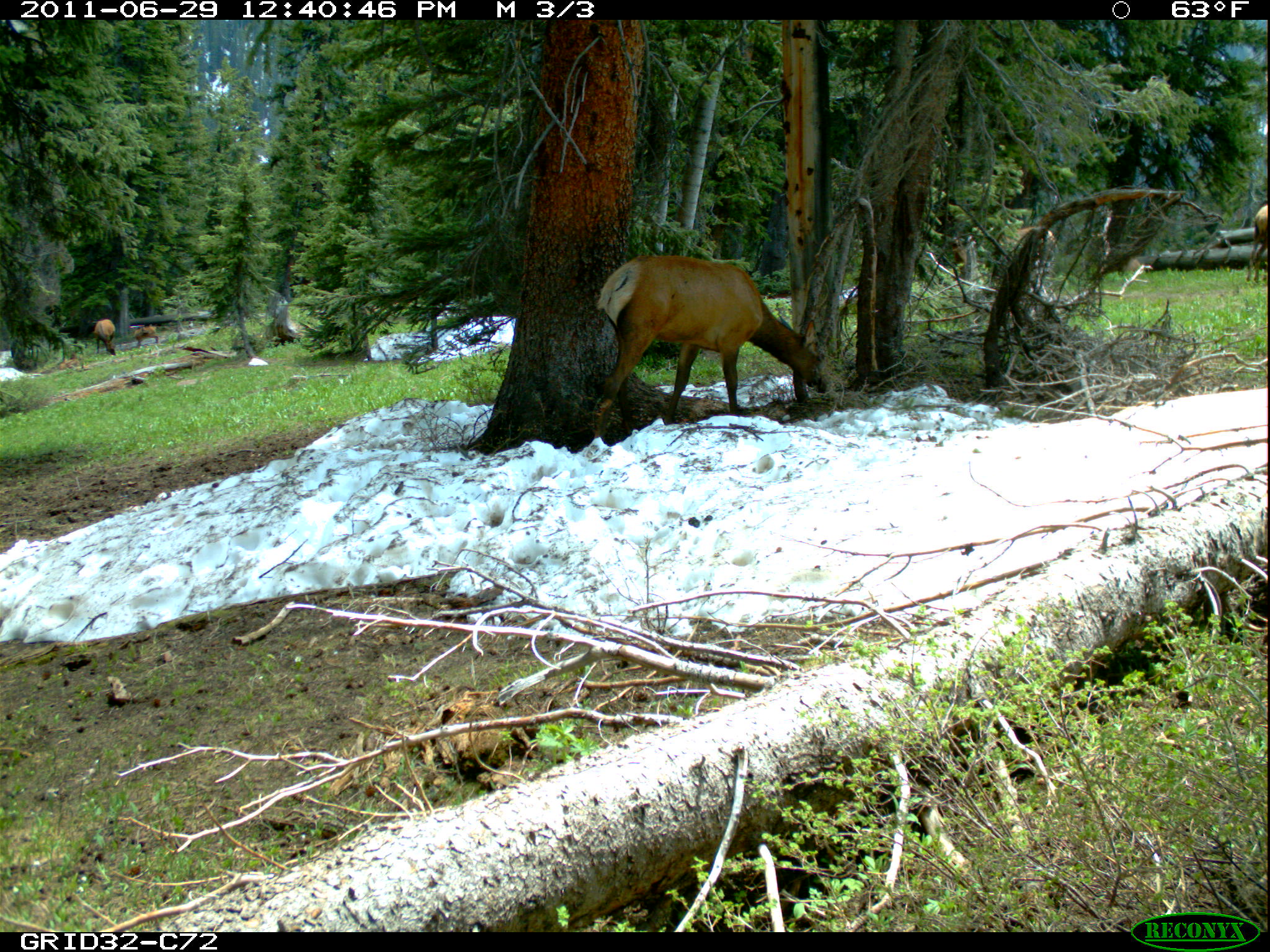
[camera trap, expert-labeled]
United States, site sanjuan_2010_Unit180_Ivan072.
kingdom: Animalia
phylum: Chordata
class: Mammalia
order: Artiodactyla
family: Cervidae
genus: Cervus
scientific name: Cervus elaphus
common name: red deer